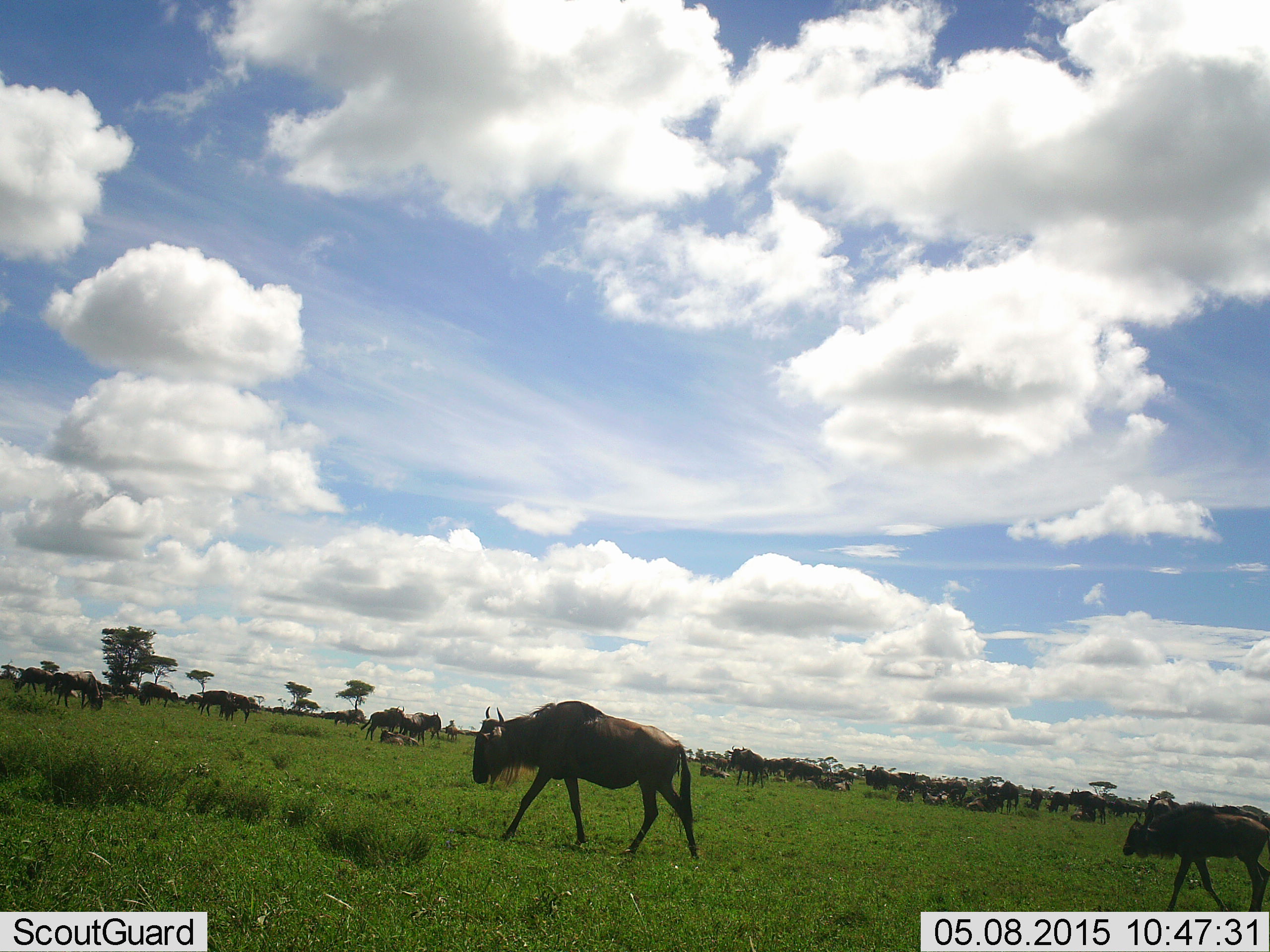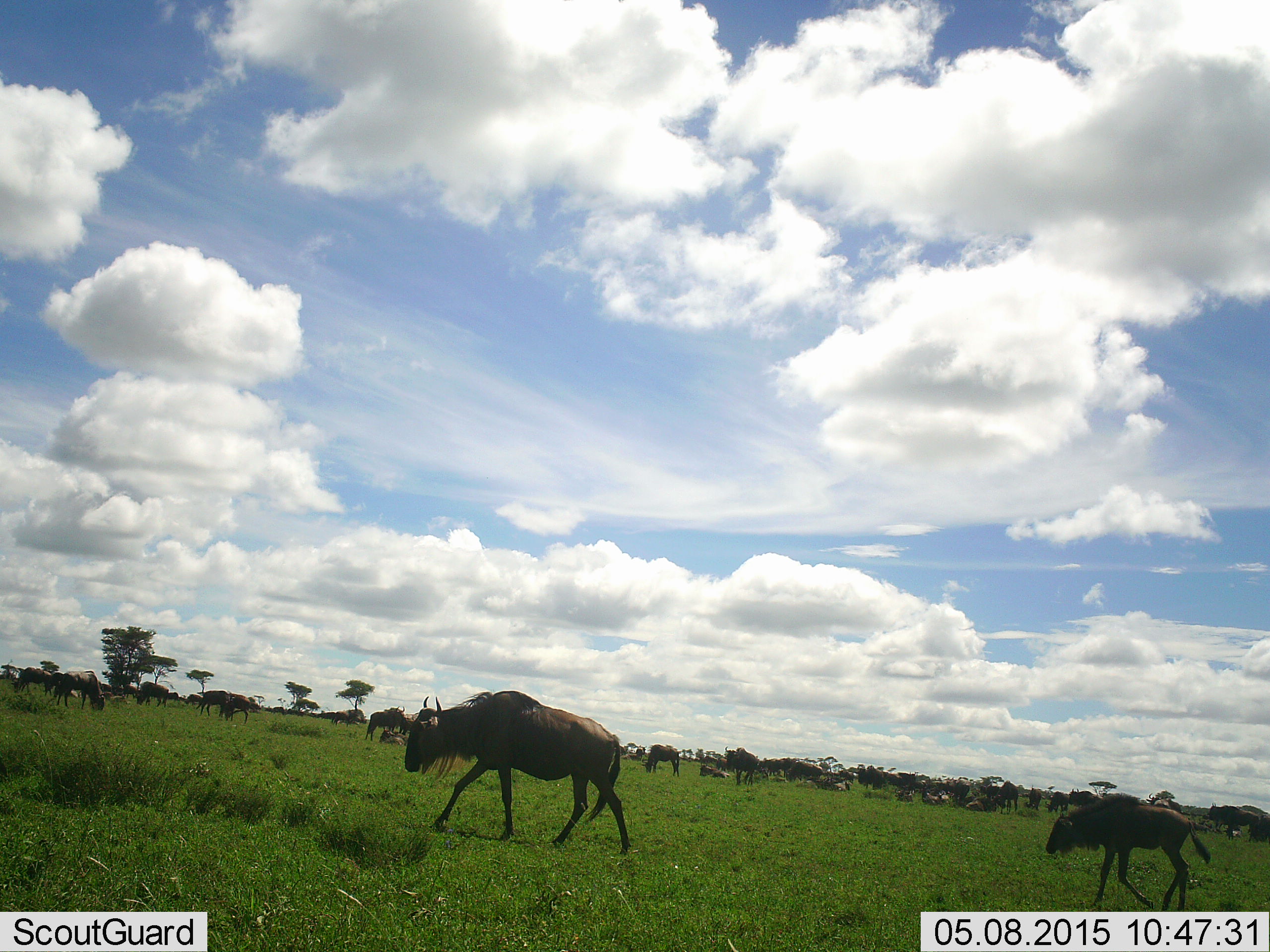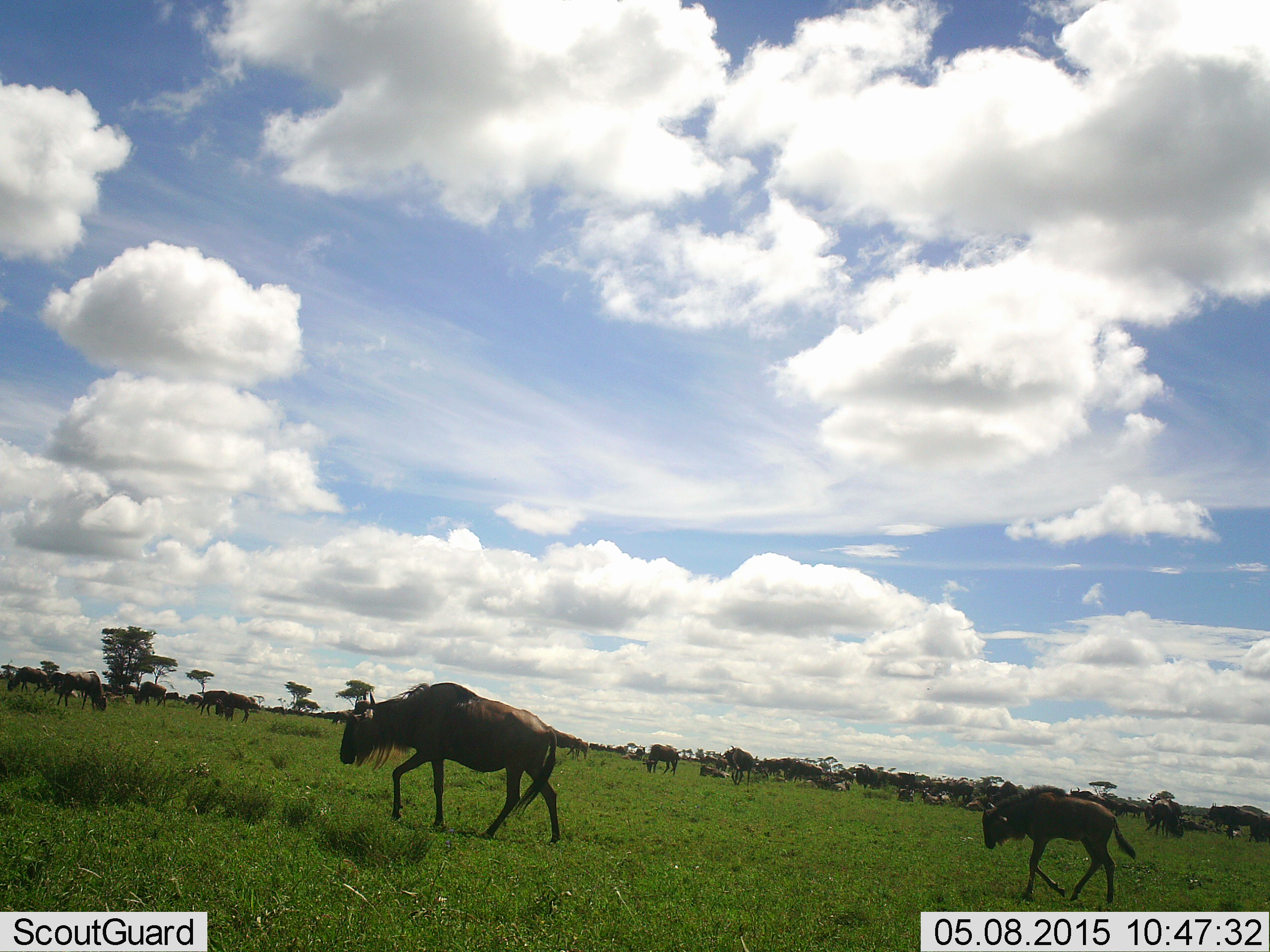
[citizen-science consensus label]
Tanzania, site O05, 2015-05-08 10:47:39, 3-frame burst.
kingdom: Animalia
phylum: Chordata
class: Mammalia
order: Artiodactyla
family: Bovidae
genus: Connochaetes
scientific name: Connochaetes taurinus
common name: blue wildebeest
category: wildebeest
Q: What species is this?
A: Wildebeest (blue wildebeest) (Connochaetes taurinus).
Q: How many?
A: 11-50.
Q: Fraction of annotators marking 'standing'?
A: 20%.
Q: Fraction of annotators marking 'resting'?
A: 30%.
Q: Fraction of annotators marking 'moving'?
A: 80%.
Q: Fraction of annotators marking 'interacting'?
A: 0%.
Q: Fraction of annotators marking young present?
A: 40%.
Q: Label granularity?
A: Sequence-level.